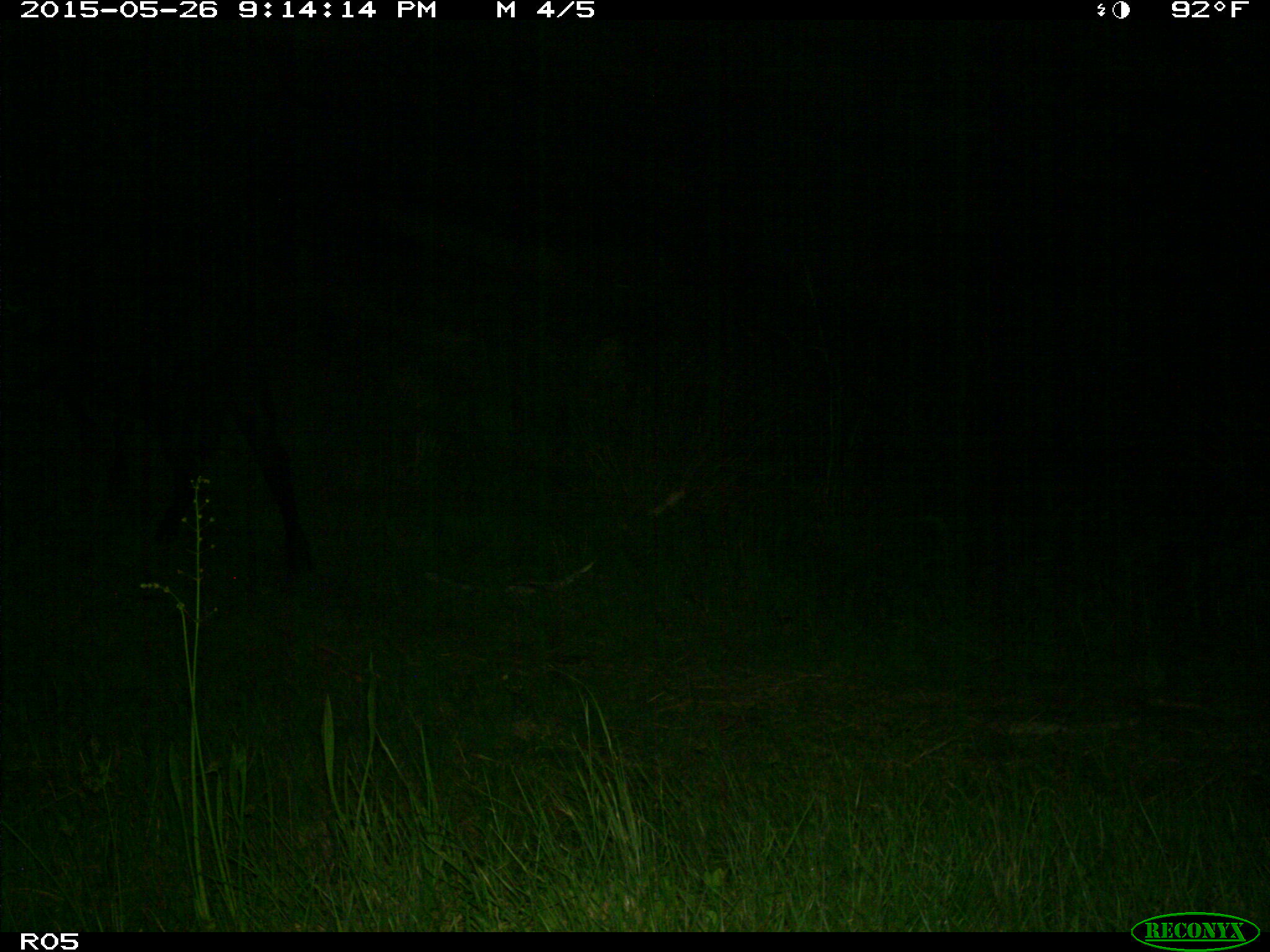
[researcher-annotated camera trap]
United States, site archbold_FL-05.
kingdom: Animalia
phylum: Chordata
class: Mammalia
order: Artiodactyla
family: Bovidae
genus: Bos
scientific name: Bos taurus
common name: domestic cow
Bos taurus (domestic cow).